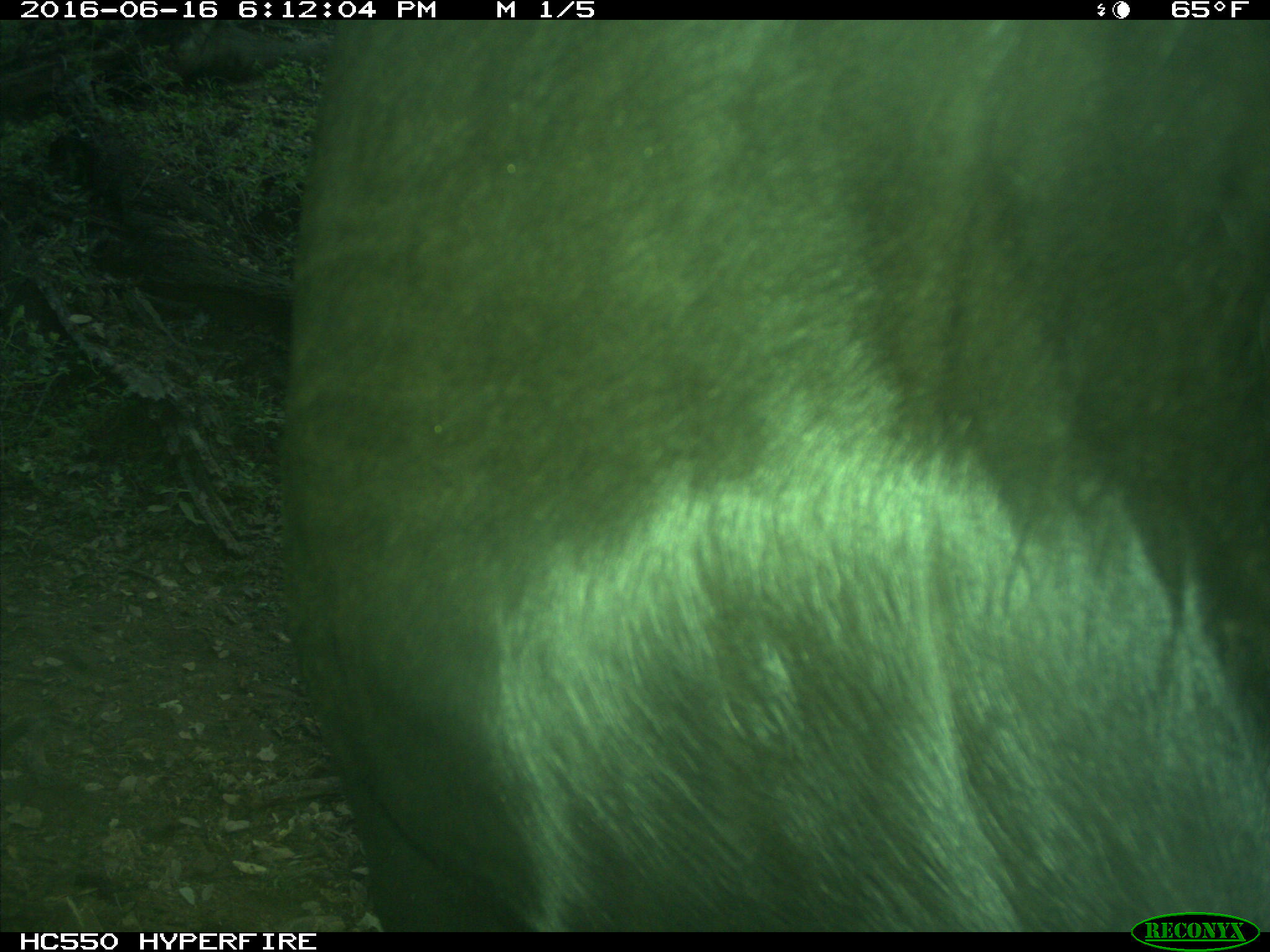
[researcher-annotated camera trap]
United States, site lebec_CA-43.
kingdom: Animalia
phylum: Chordata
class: Mammalia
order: Artiodactyla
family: Bovidae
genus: Bos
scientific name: Bos taurus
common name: domestic cow